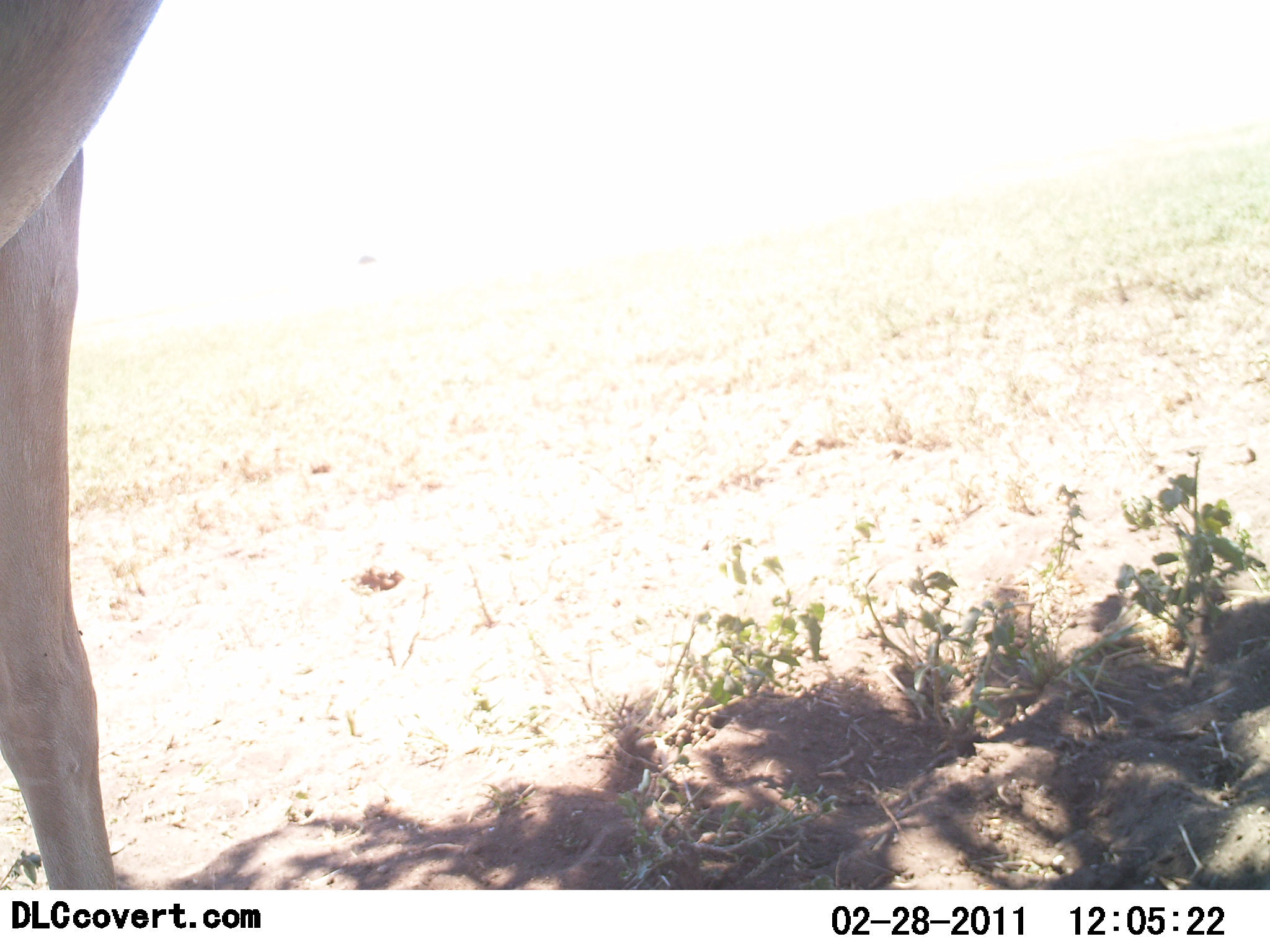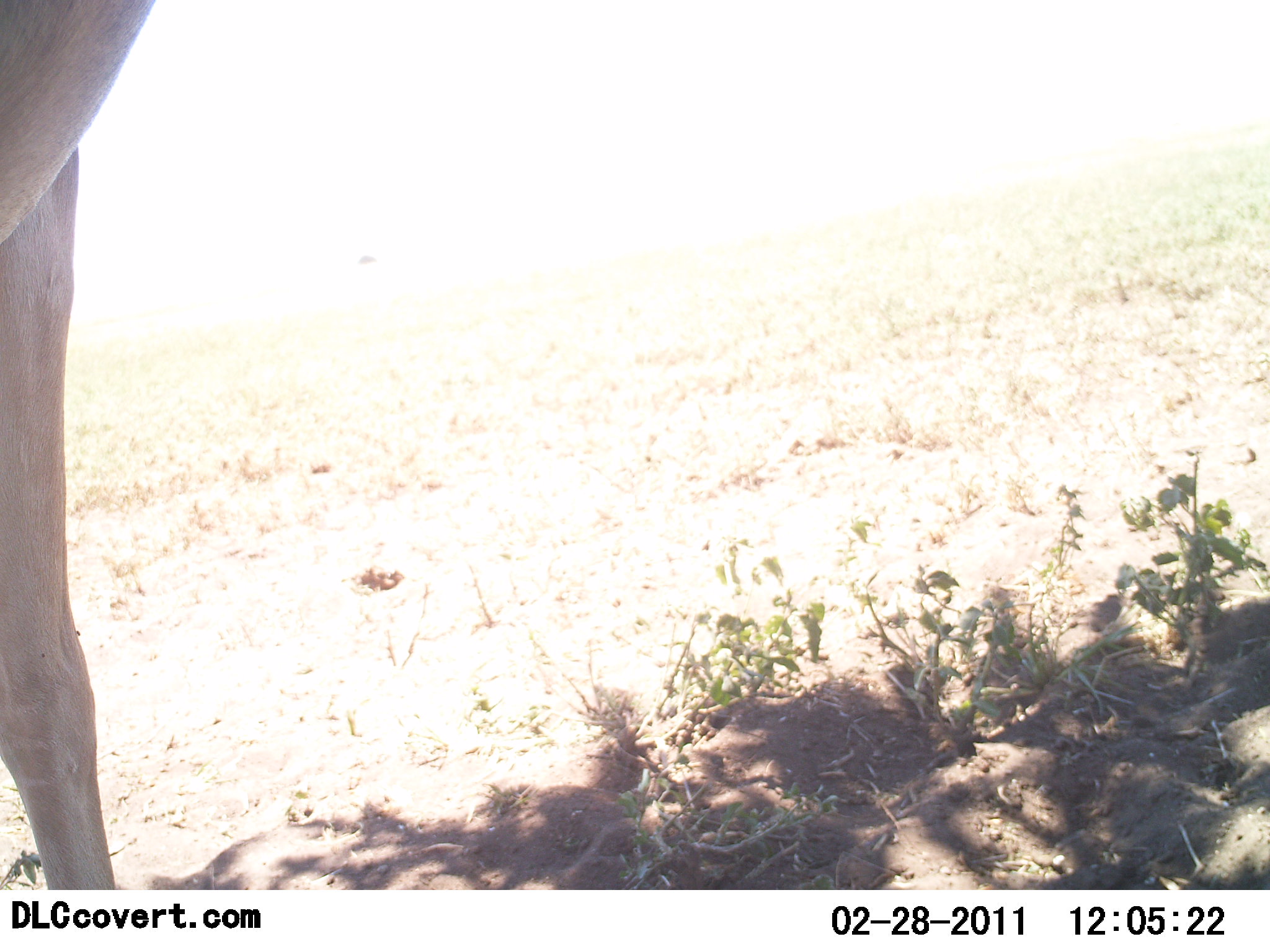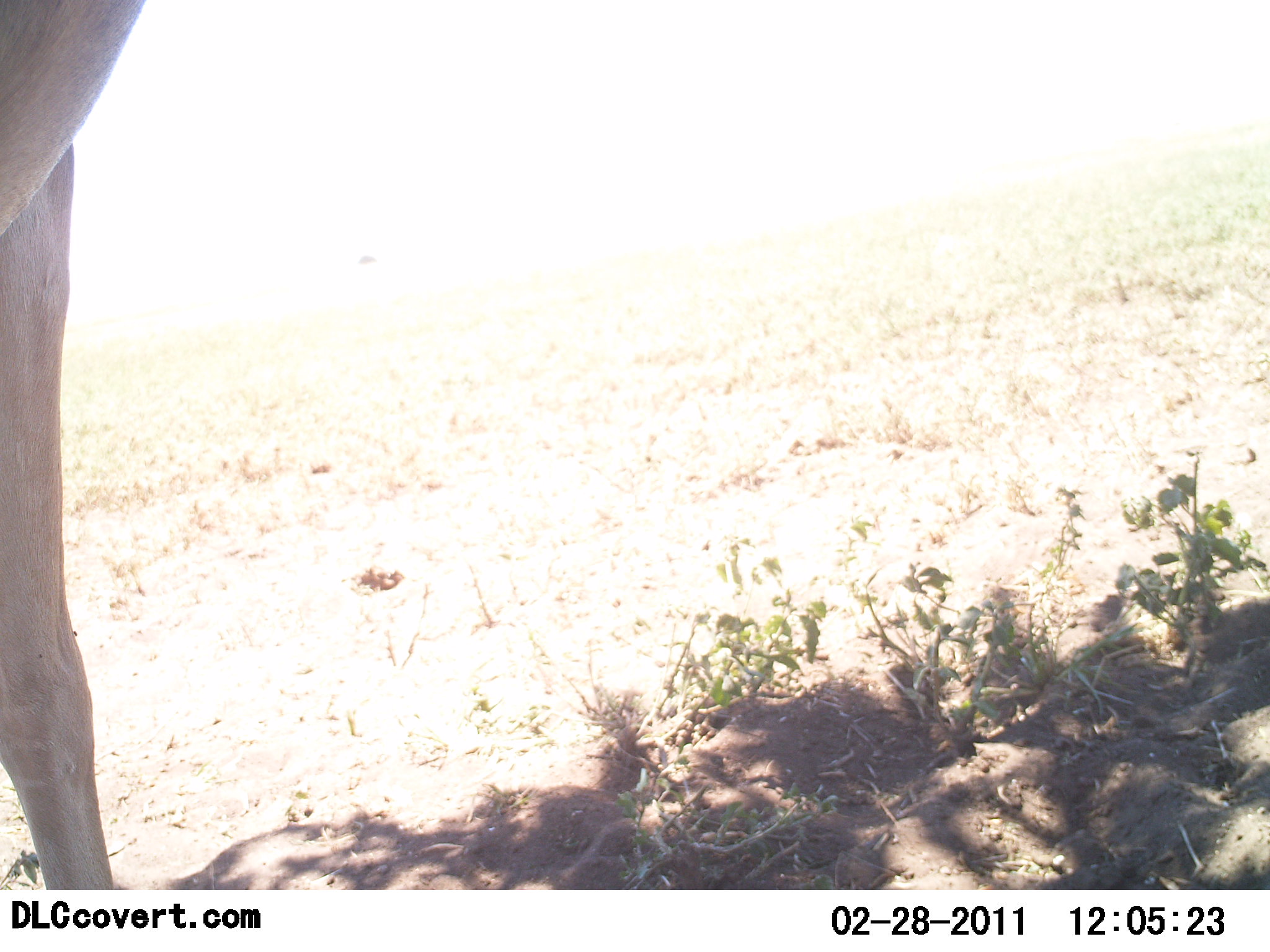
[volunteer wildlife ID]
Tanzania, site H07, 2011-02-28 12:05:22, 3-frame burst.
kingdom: Animalia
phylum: Chordata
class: Mammalia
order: Artiodactyla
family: Bovidae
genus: Alcelaphus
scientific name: Alcelaphus buselaphus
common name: hartebeest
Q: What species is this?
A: Hartebeest (Alcelaphus buselaphus).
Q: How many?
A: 1.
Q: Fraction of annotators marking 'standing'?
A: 100%.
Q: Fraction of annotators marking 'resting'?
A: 0%.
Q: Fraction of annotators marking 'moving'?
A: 0%.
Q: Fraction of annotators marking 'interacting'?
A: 0%.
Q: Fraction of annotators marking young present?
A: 0%.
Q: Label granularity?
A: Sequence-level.